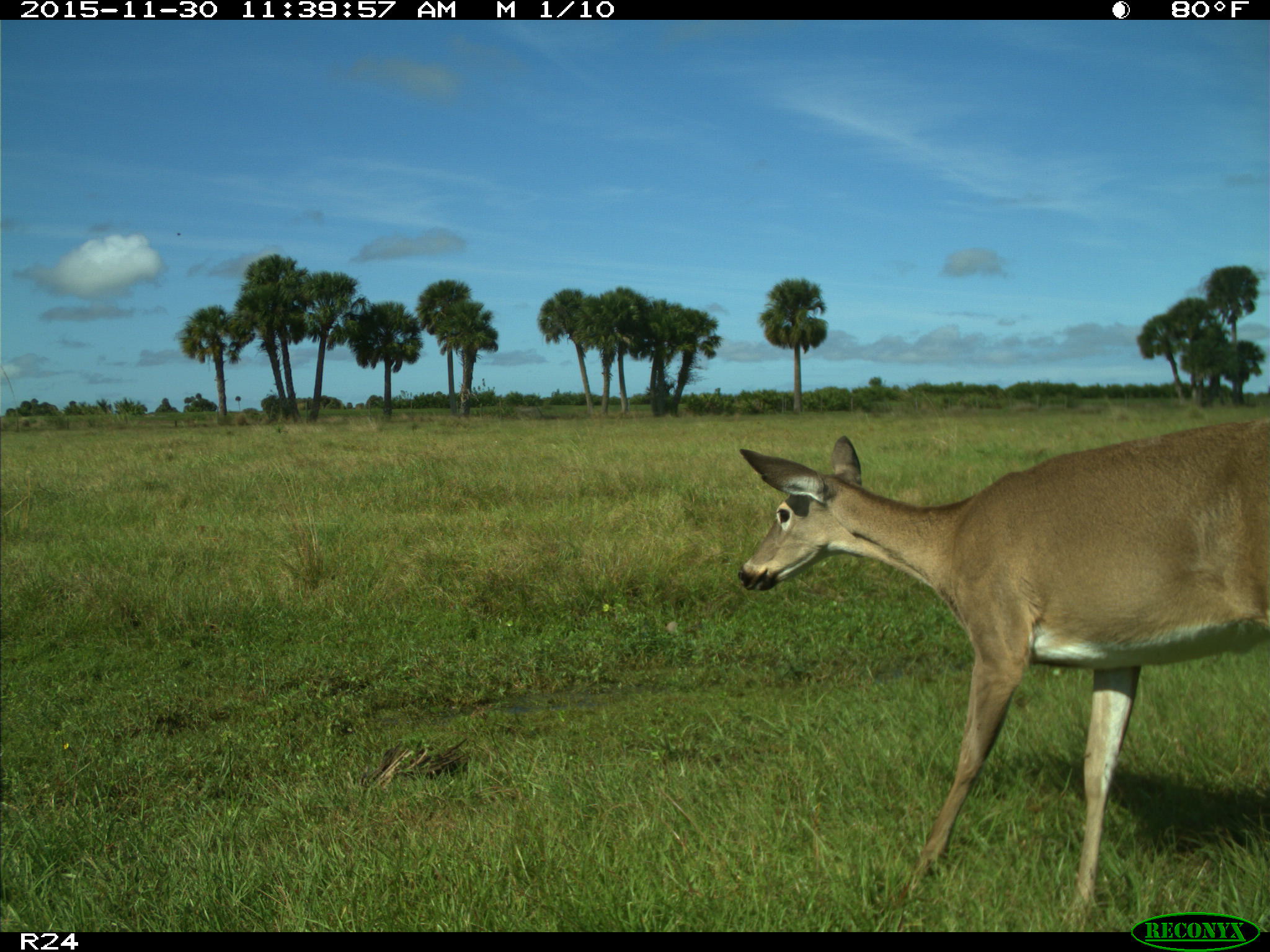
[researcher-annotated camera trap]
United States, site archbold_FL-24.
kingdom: Animalia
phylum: Chordata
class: Mammalia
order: Artiodactyla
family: Cervidae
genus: Odocoileus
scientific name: Odocoileus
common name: deer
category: unidentified deer